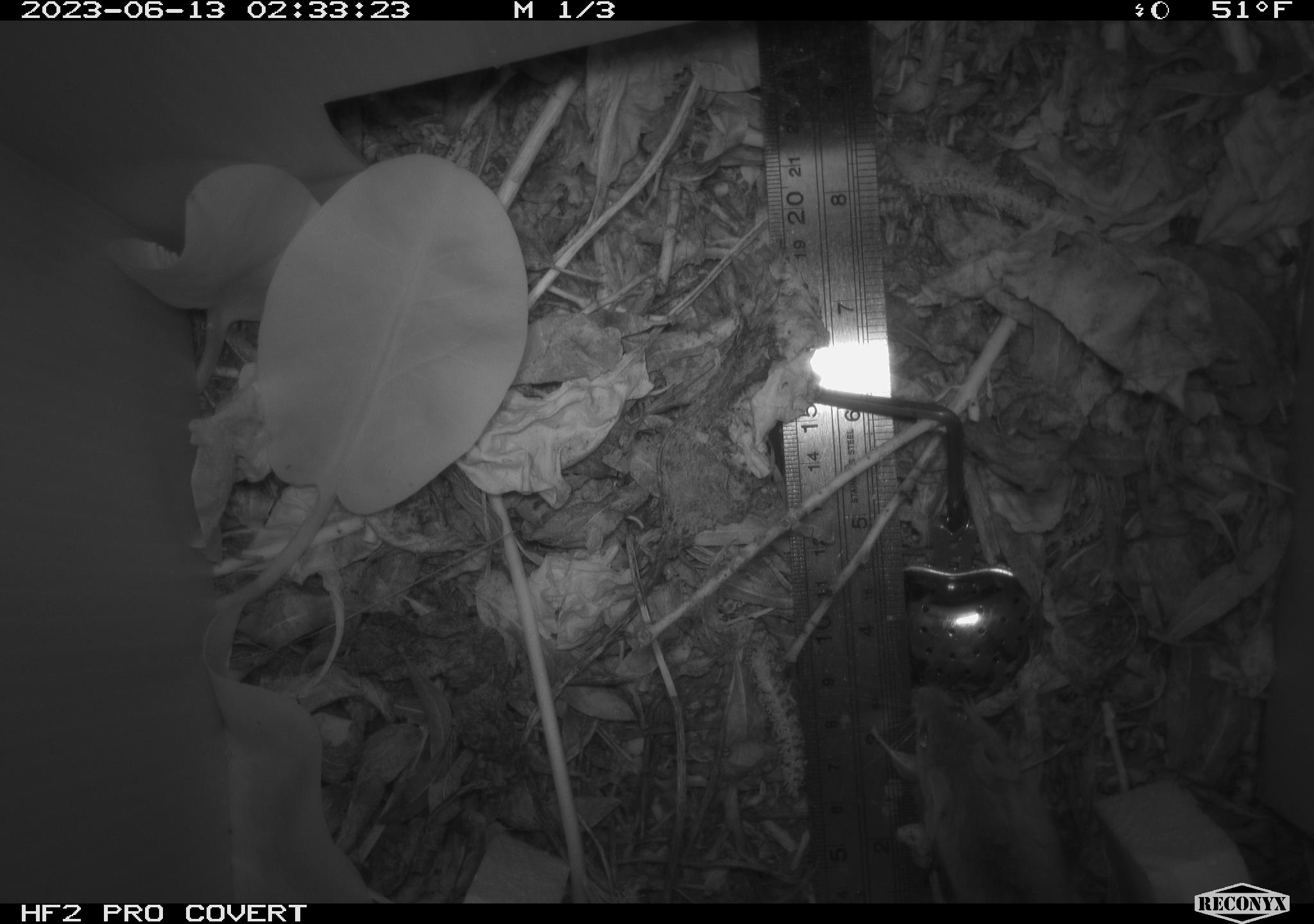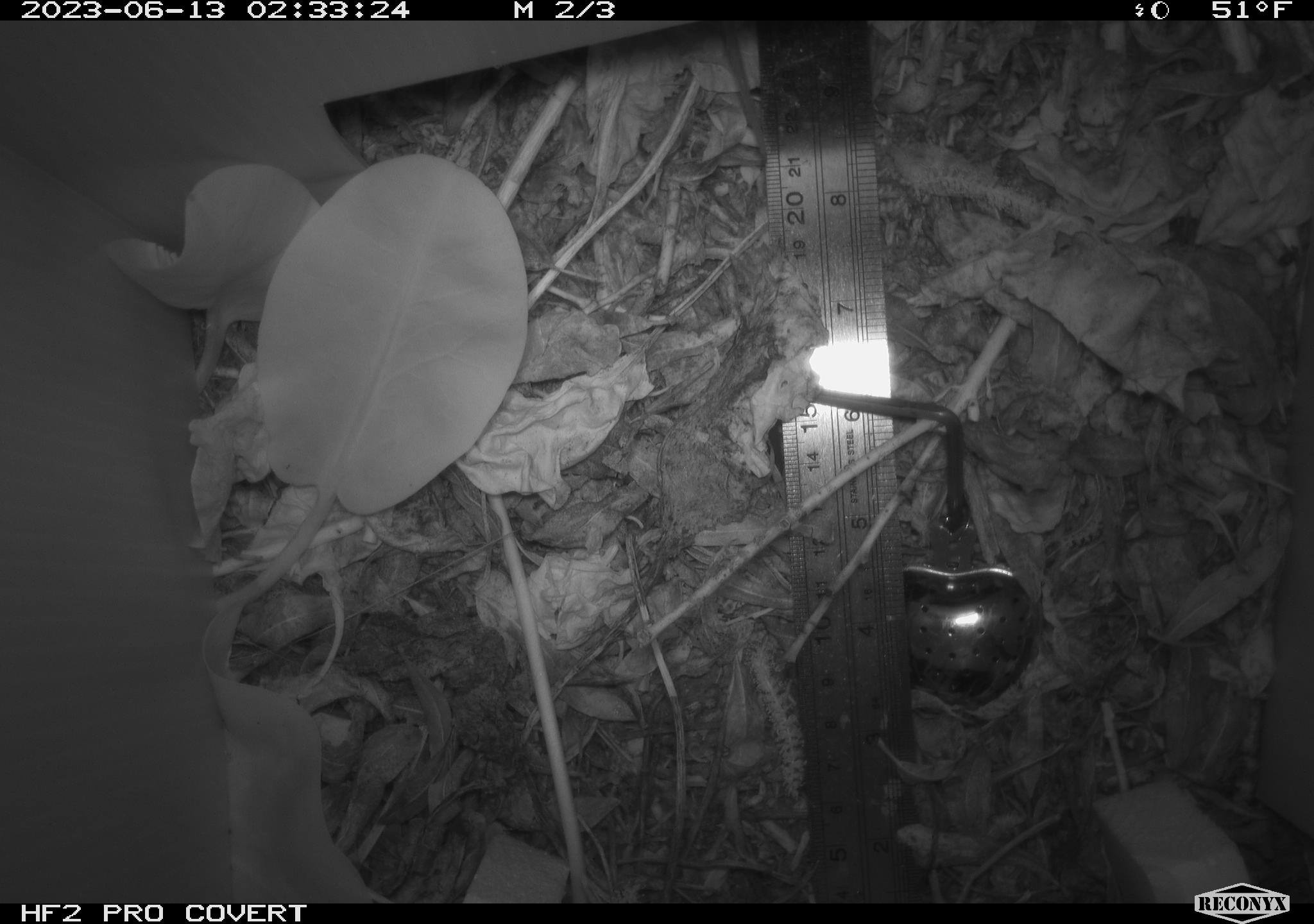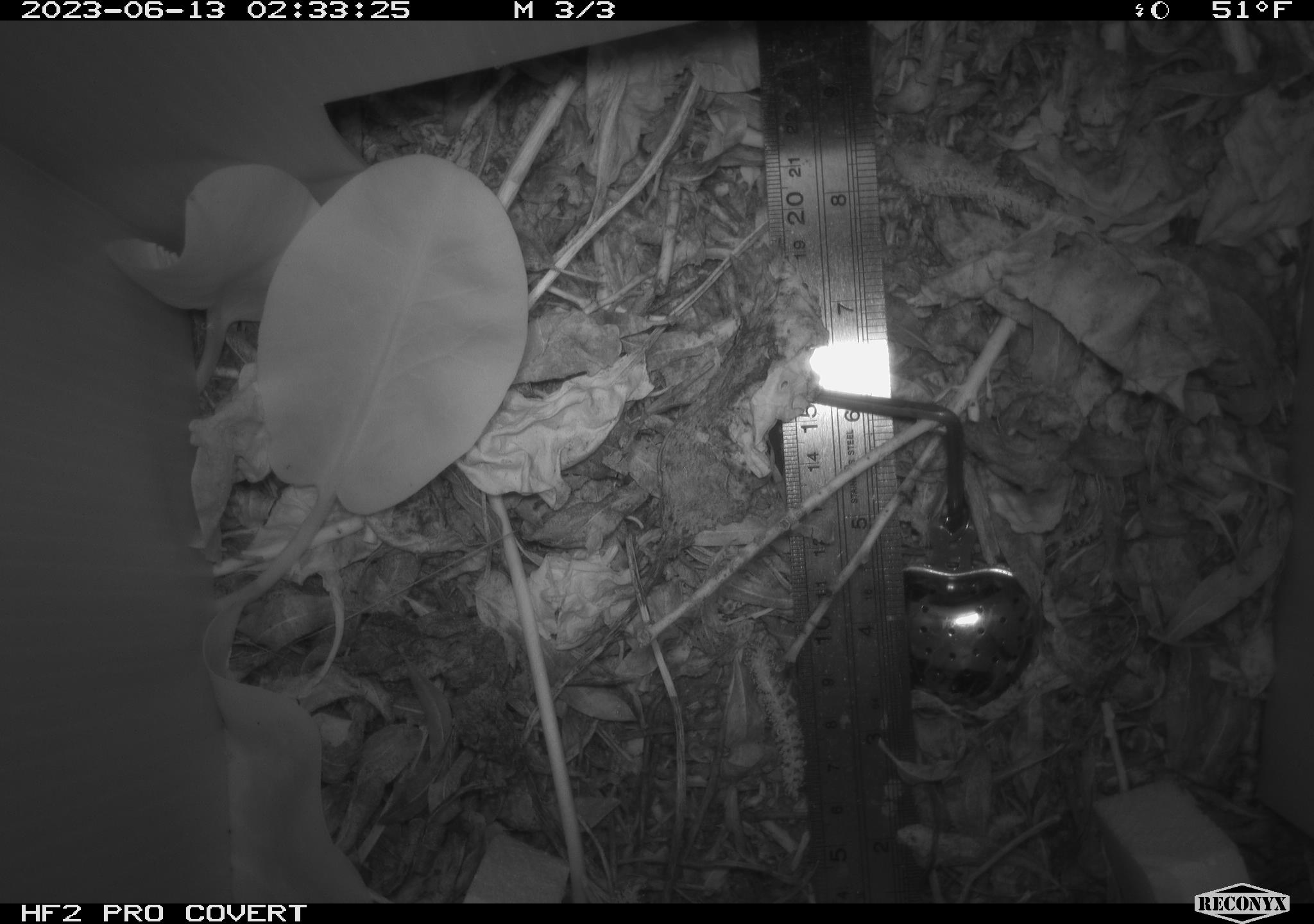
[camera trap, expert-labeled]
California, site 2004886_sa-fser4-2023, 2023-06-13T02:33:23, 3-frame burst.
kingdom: Animalia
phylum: Chordata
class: Mammalia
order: Rodentia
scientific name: Rodentia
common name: mouse species